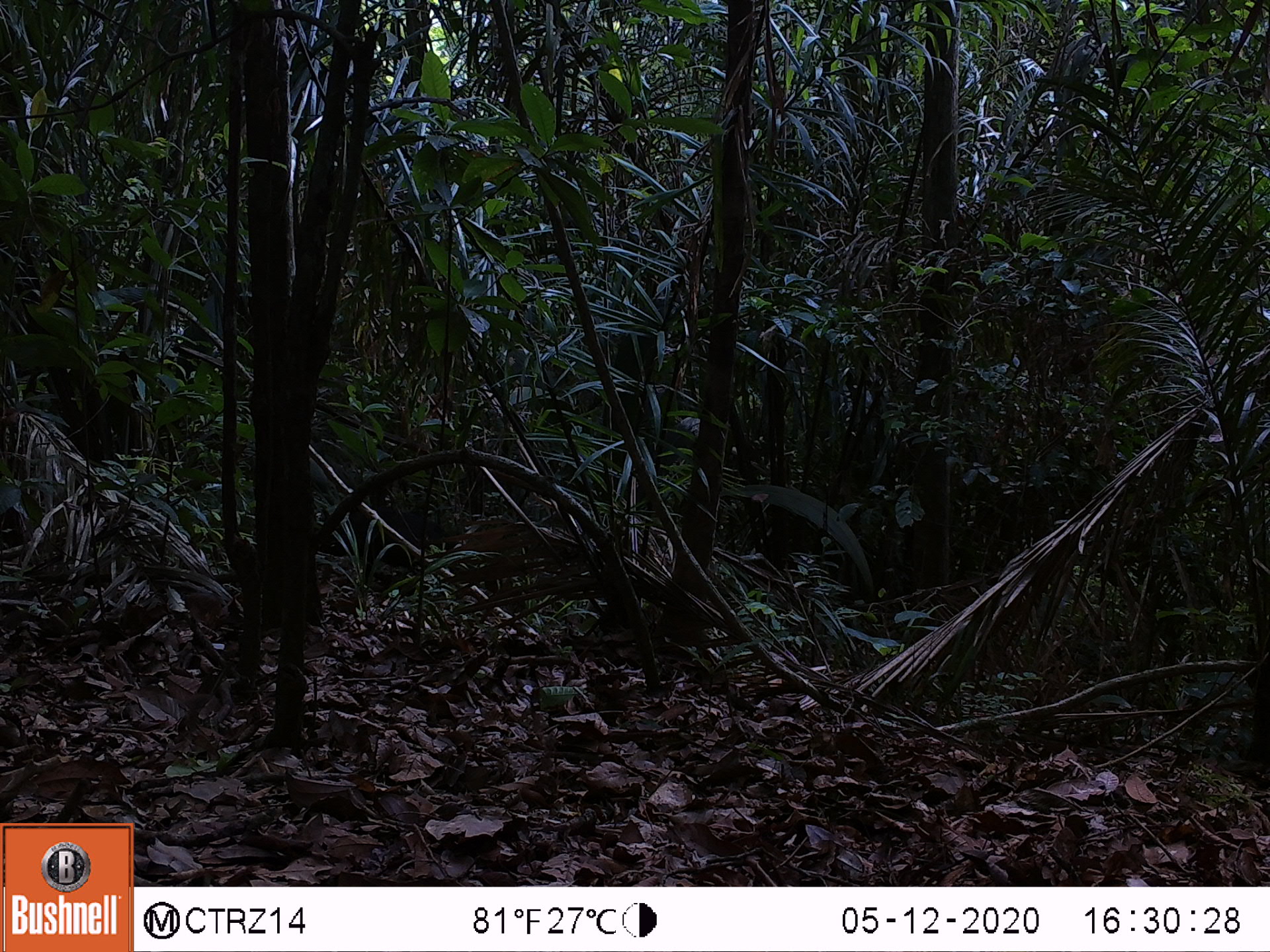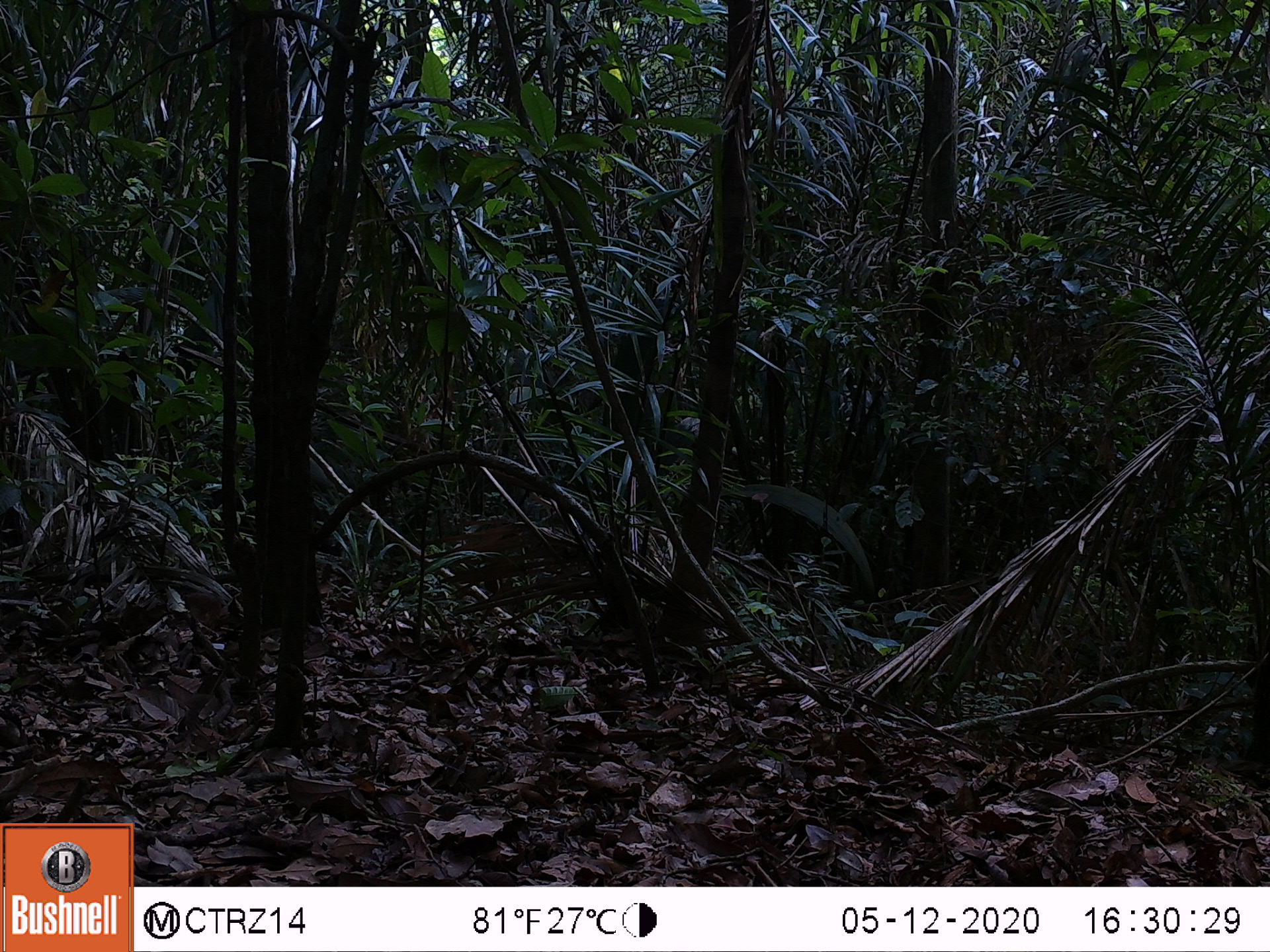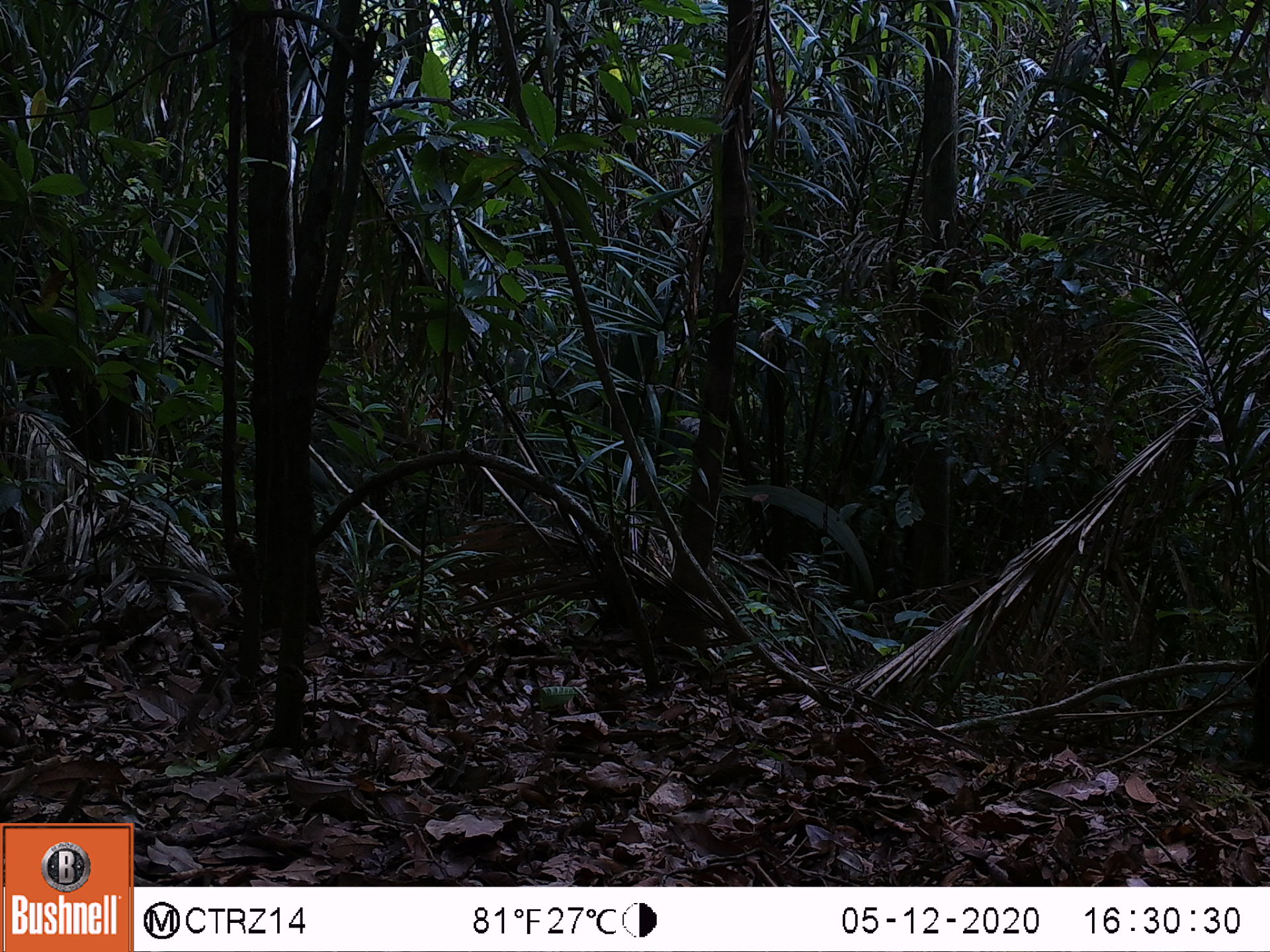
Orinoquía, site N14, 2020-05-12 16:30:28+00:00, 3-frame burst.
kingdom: Animalia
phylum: Chordata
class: Mammalia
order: Artiodactyla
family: Tayassuidae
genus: Pecari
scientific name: Pecari tajacu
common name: collared peccary